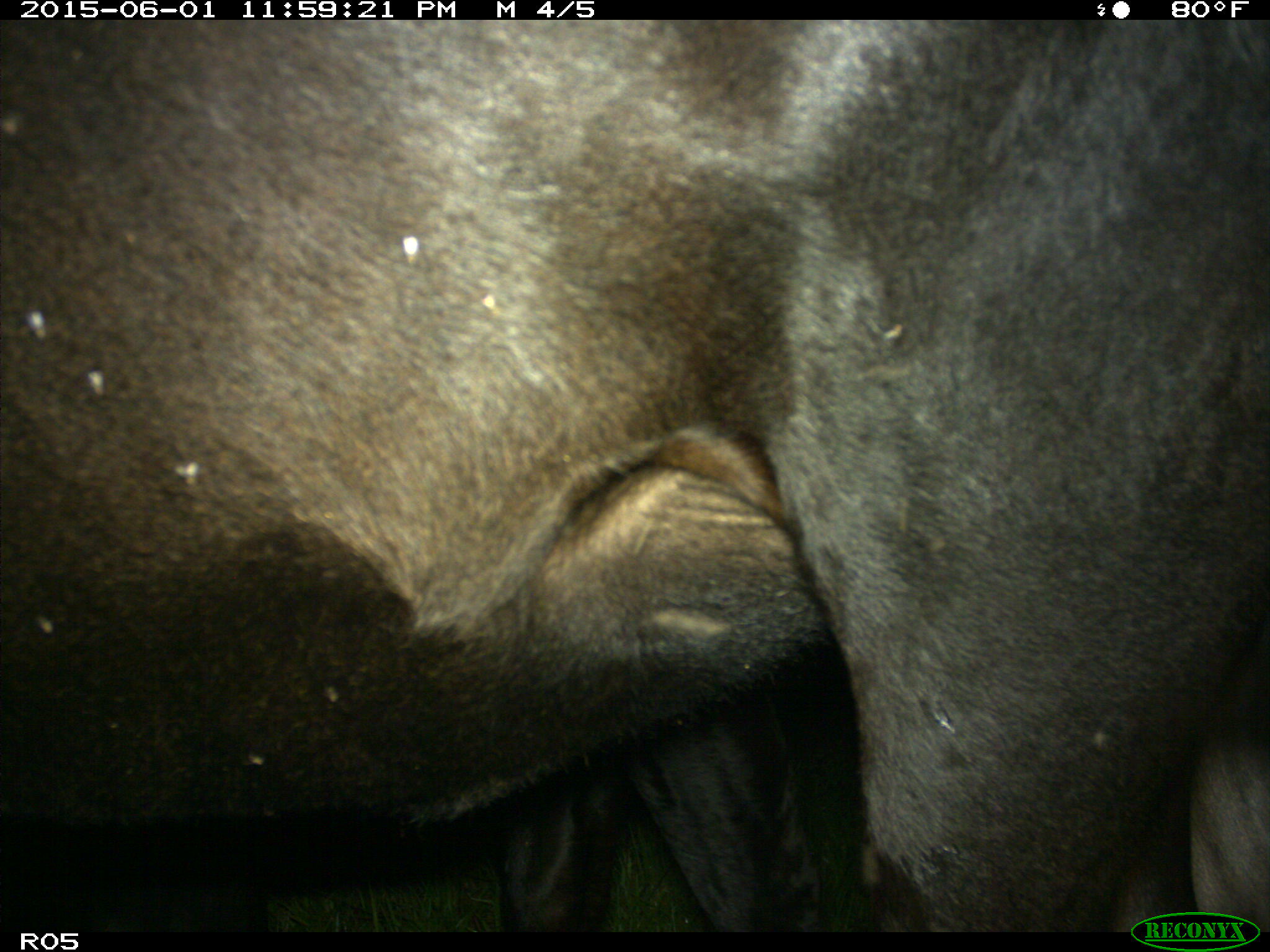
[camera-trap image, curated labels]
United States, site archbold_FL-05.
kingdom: Animalia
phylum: Chordata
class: Mammalia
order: Artiodactyla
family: Bovidae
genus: Bos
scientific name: Bos taurus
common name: domestic cow